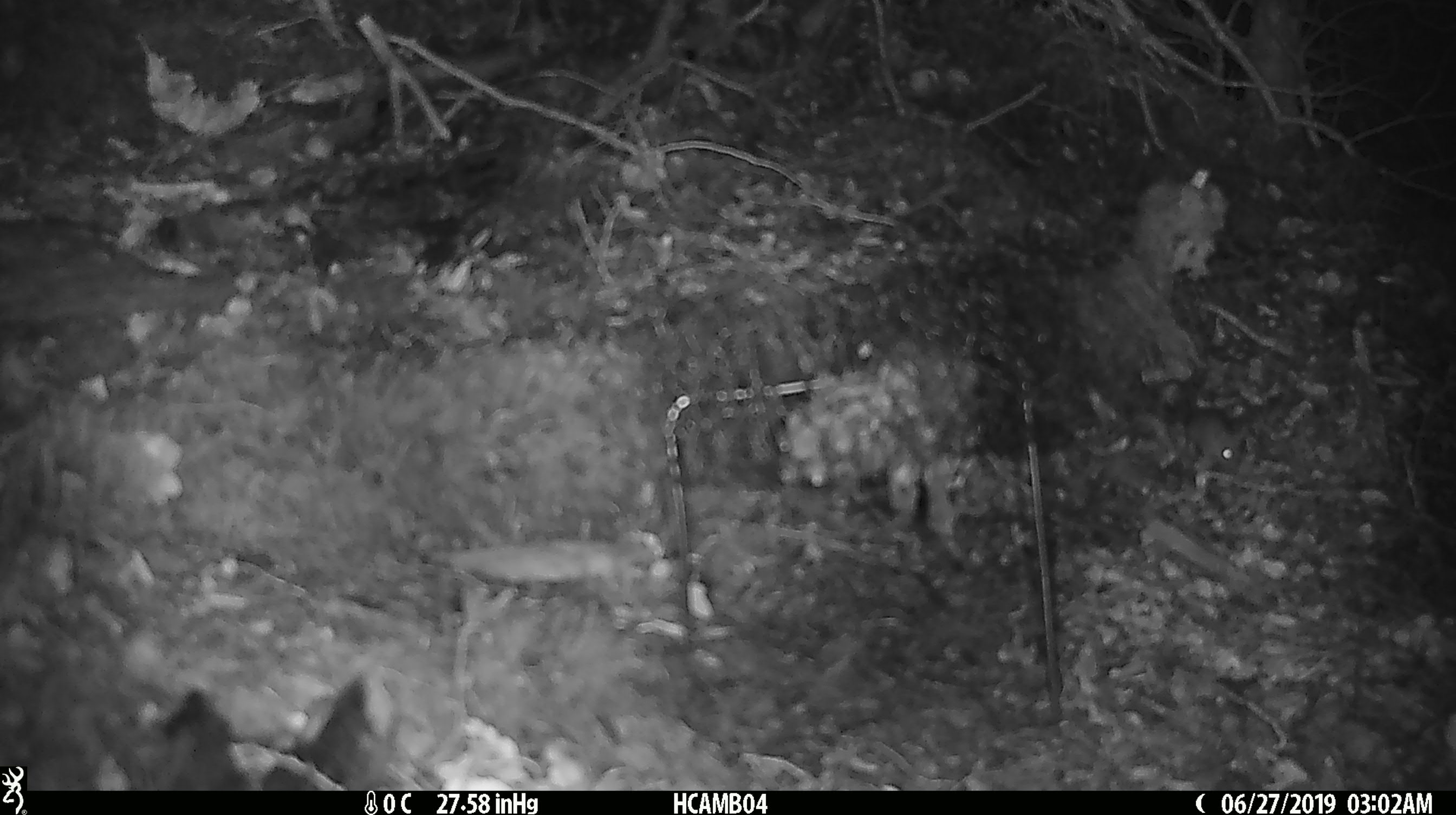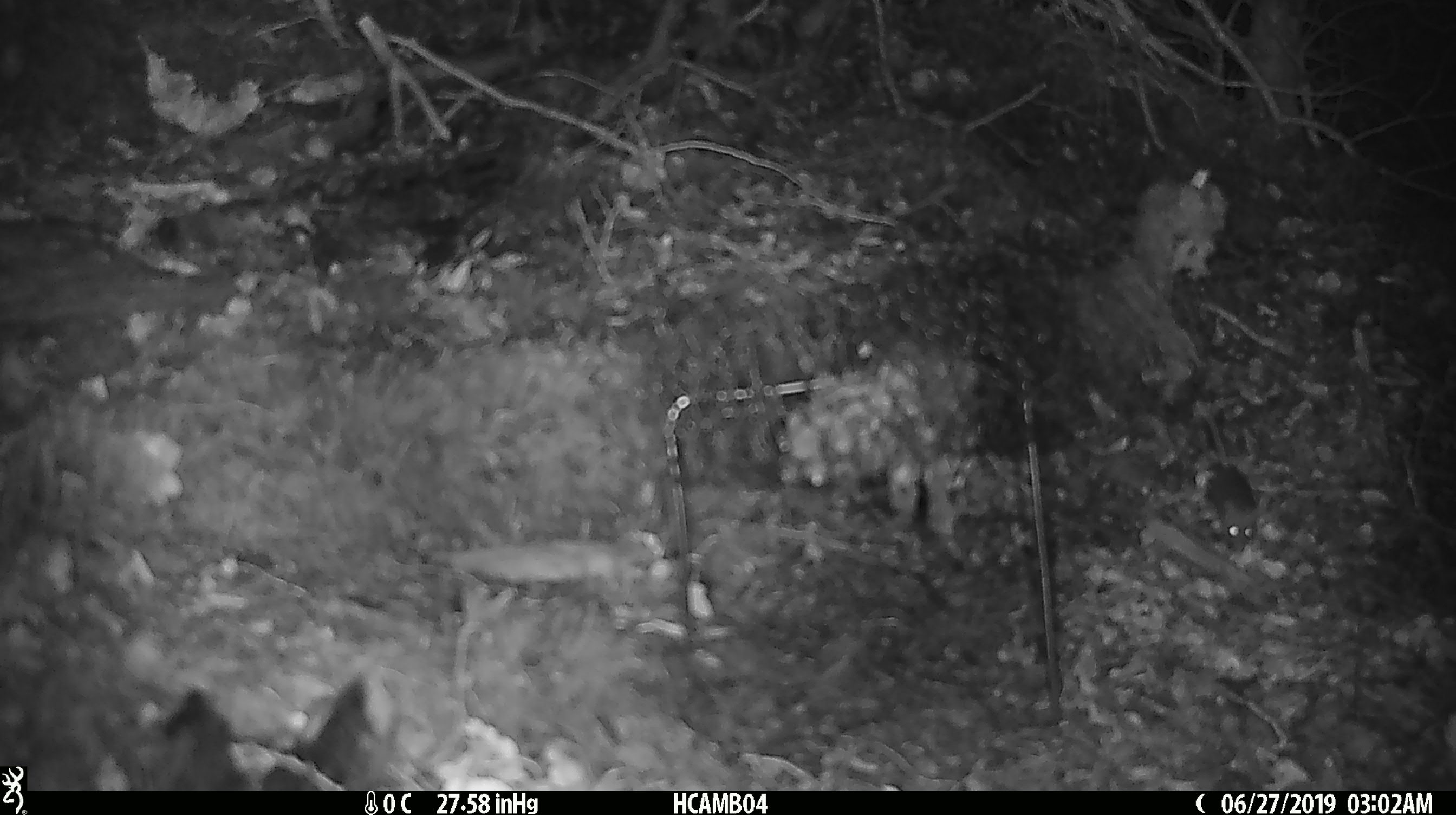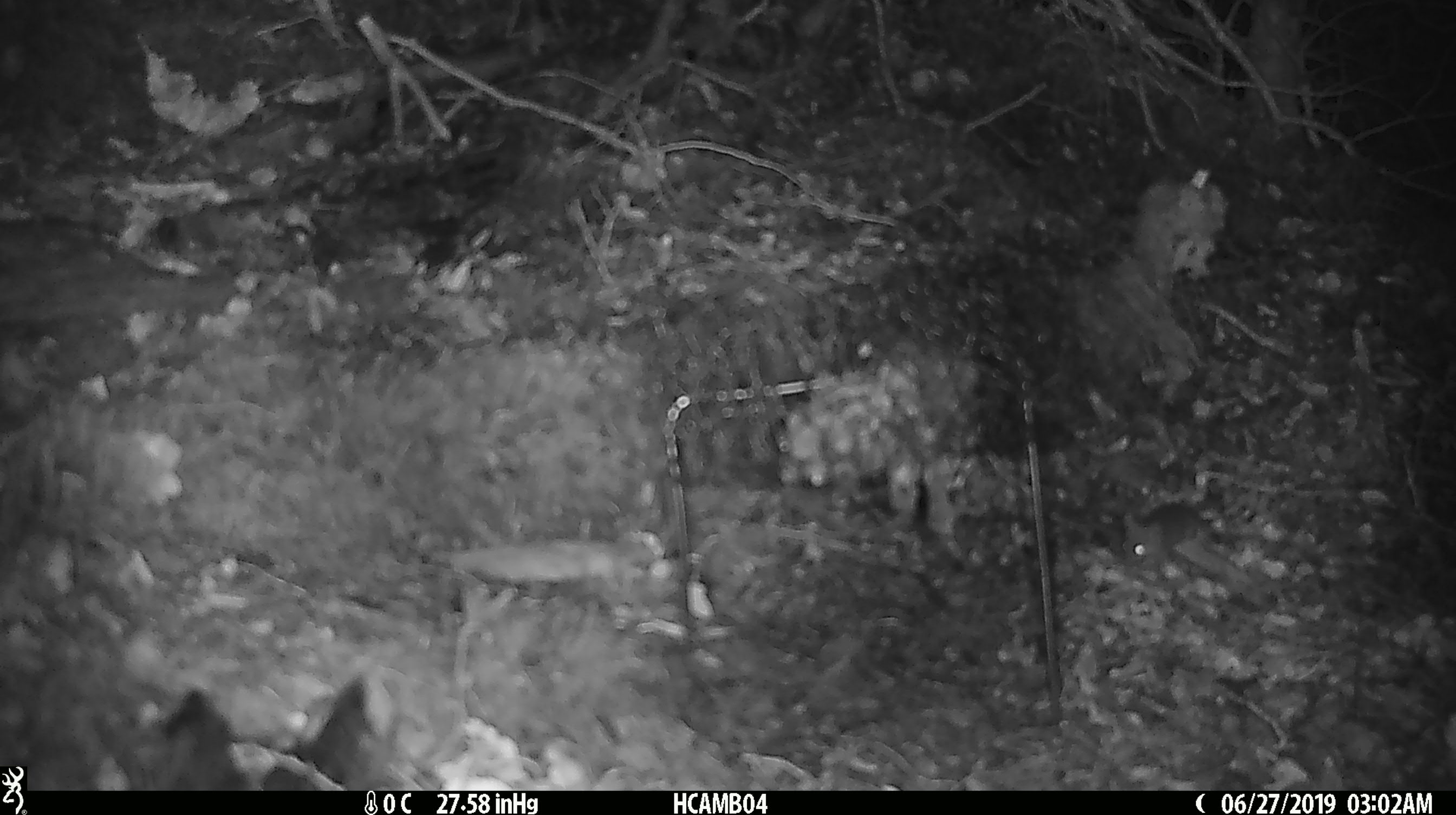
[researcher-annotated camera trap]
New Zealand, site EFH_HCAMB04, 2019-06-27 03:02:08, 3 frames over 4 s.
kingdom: Animalia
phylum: Chordata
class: Mammalia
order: Rodentia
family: Muridae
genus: Mus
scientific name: Mus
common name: mouse